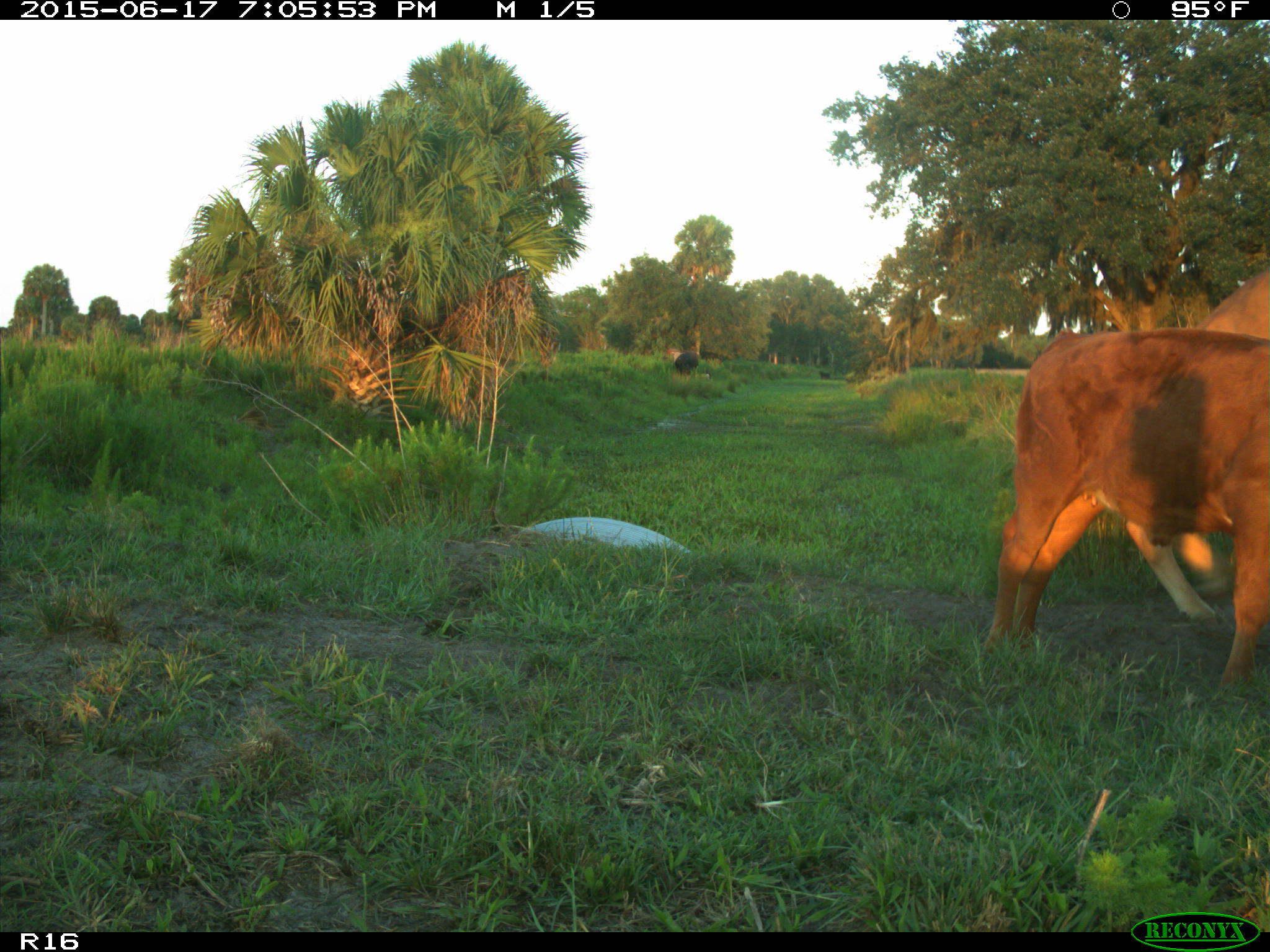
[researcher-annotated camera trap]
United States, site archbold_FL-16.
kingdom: Animalia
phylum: Chordata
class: Mammalia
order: Artiodactyla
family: Bovidae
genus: Bos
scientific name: Bos taurus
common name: domestic cow